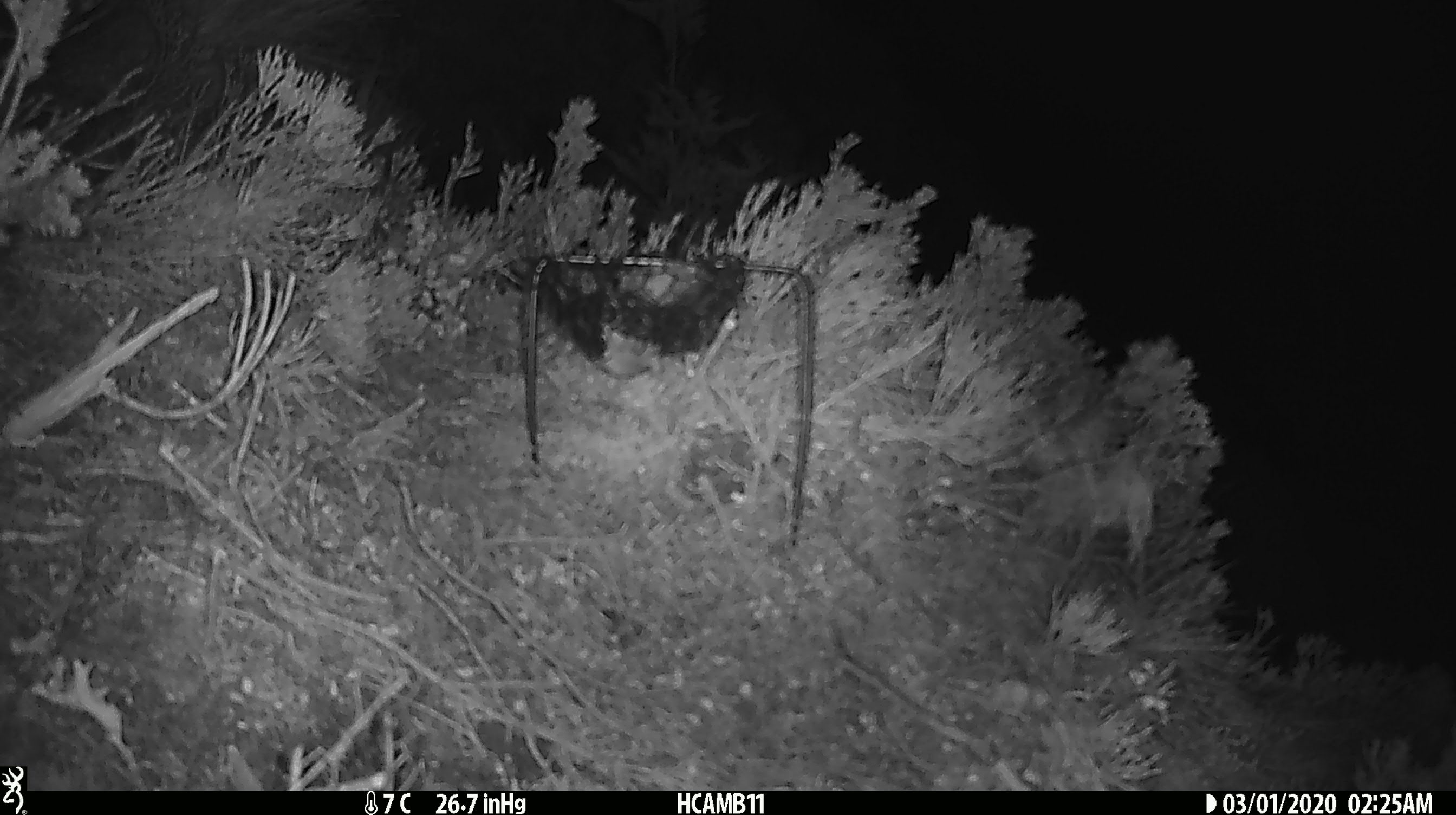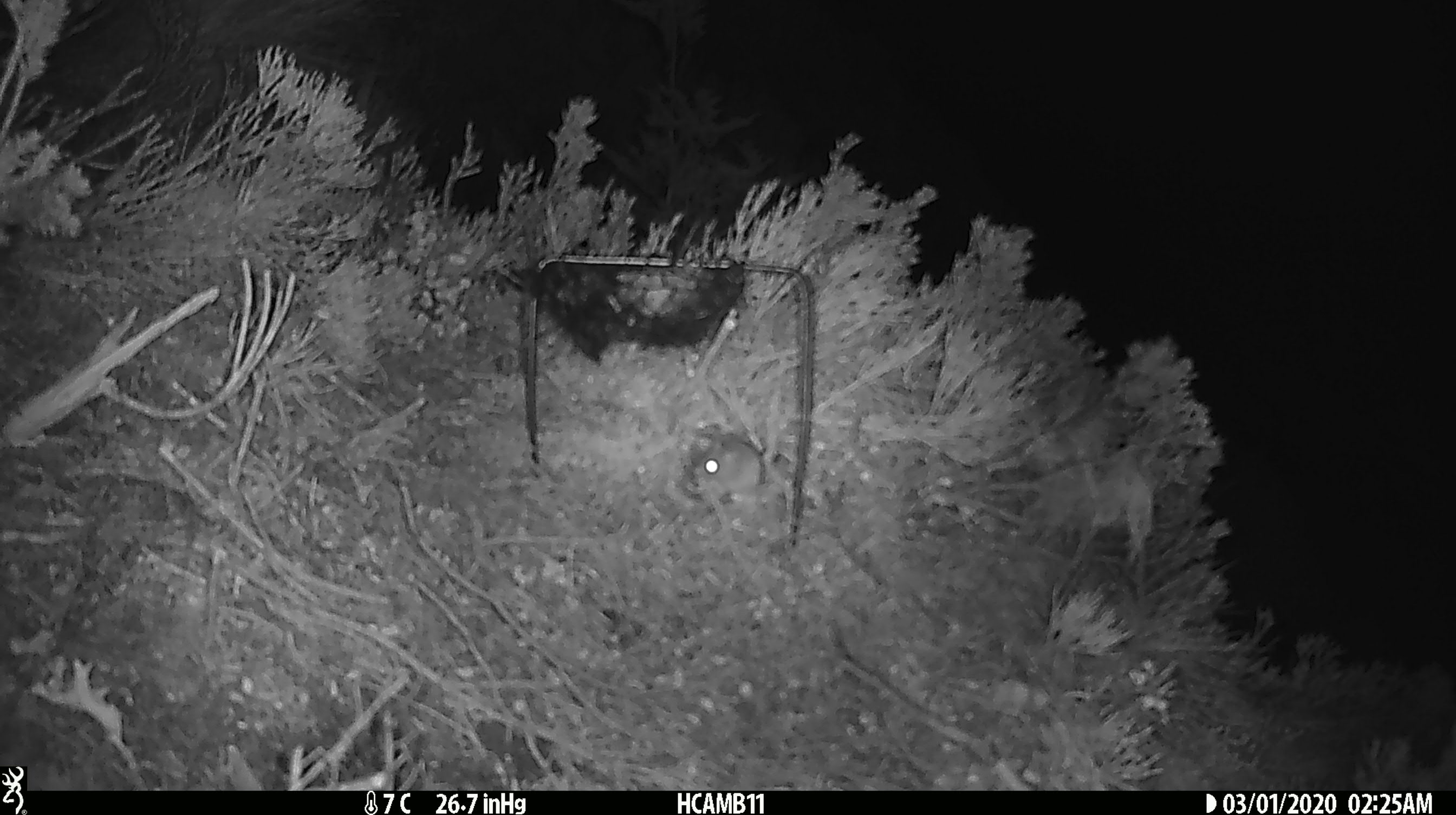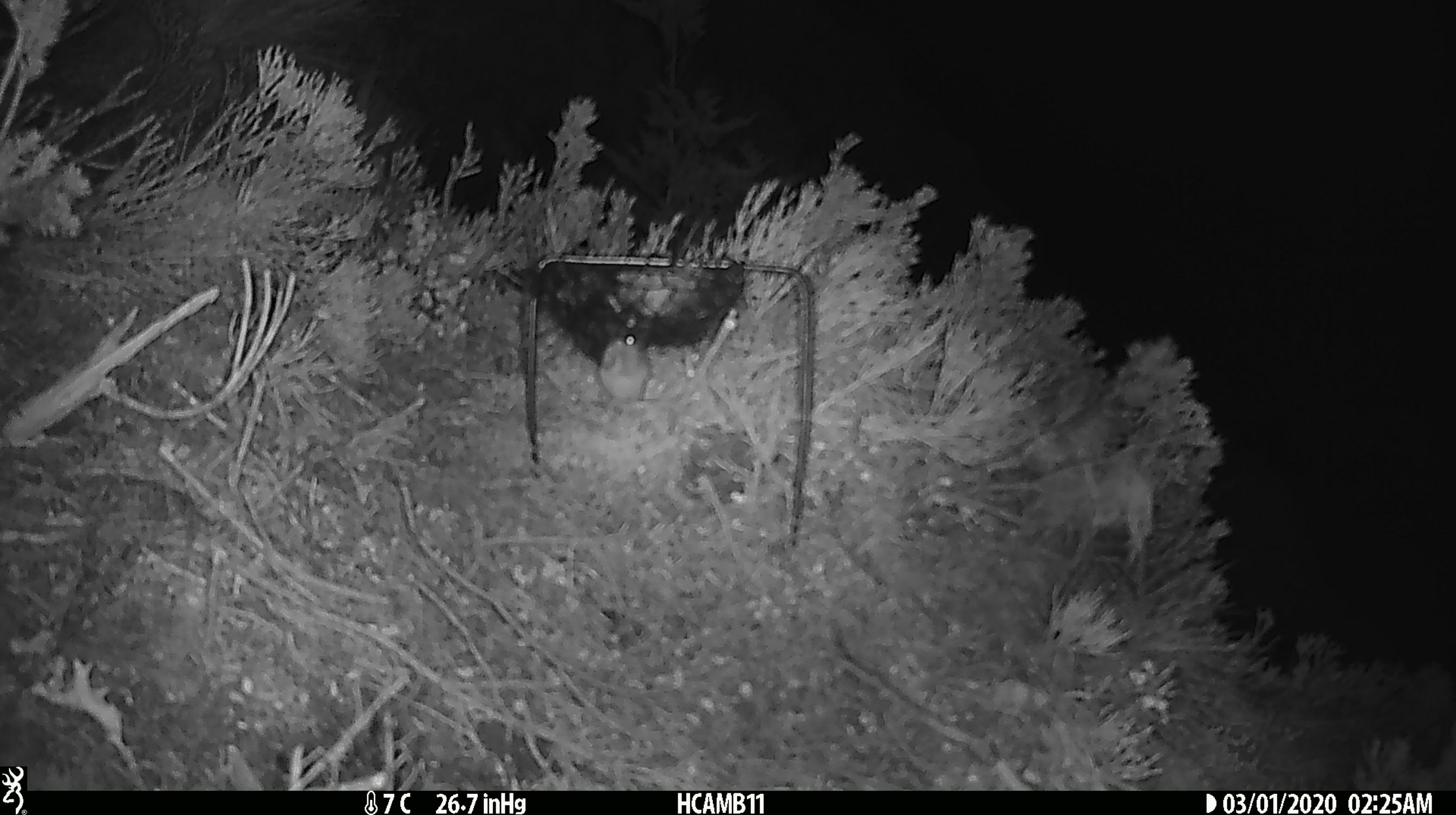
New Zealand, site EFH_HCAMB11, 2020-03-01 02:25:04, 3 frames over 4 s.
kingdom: Animalia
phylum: Chordata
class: Mammalia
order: Rodentia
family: Muridae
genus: Mus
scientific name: Mus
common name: mouse